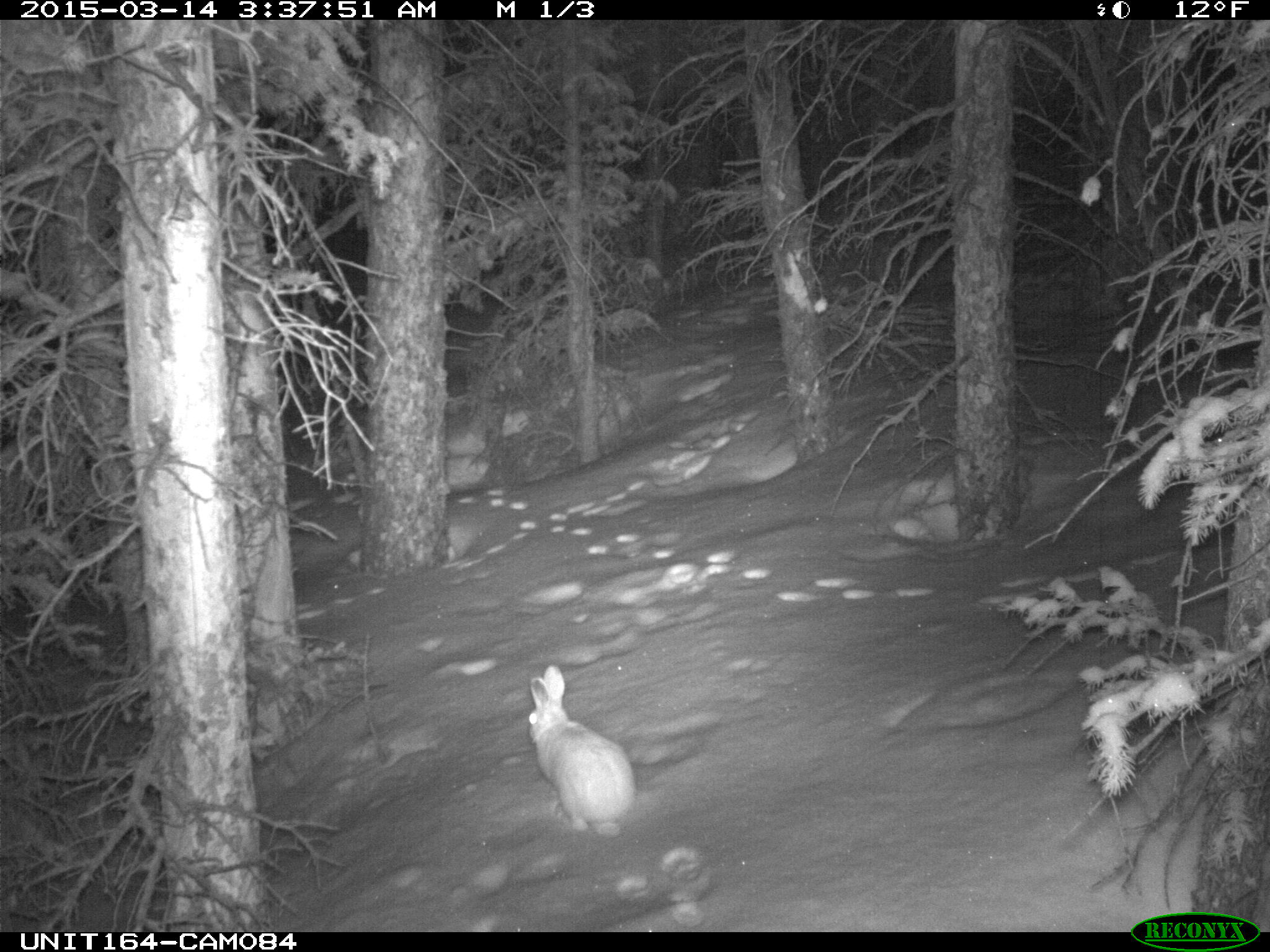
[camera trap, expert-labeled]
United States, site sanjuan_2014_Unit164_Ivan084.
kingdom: Animalia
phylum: Chordata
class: Mammalia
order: Lagomorpha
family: Leporidae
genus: Lepus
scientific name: Lepus americanus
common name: snowshoe hare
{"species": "Lepus americanus (snowshoe hare)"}